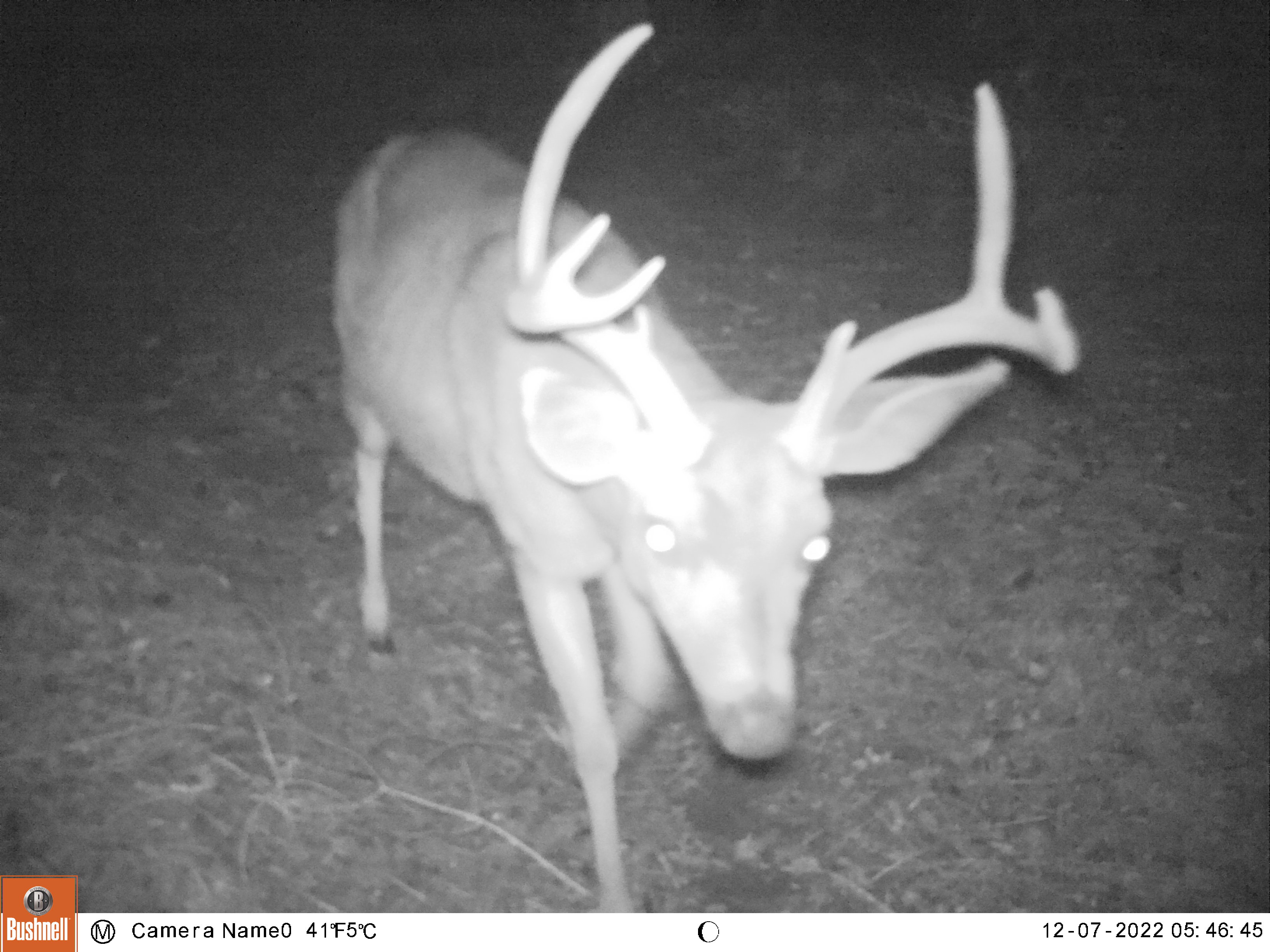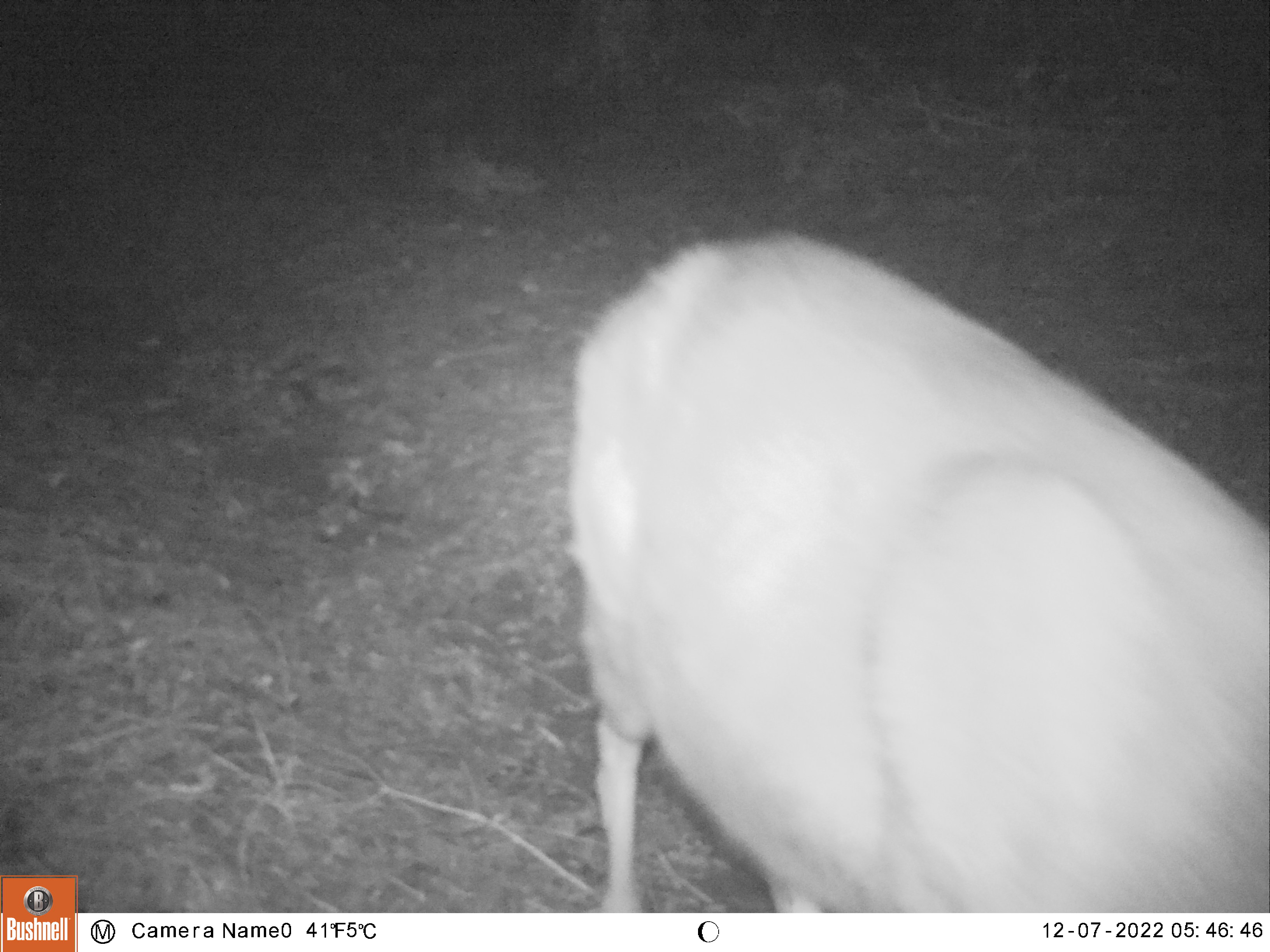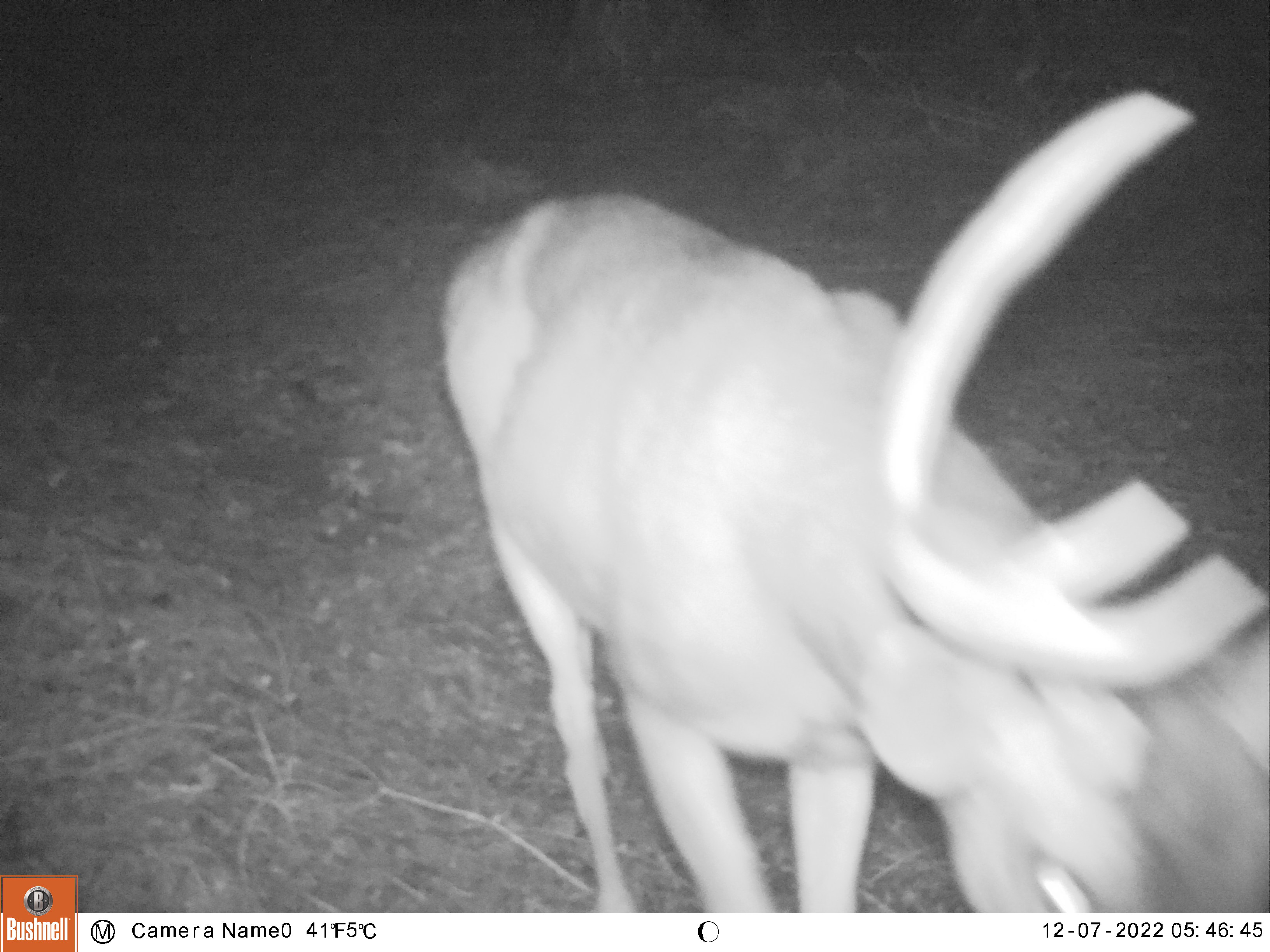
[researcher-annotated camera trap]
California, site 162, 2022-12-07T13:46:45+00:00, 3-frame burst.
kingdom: Animalia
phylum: Chordata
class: Mammalia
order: Artiodactyla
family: Cervidae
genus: Odocoileus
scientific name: Odocoileus hemionus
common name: mule deer